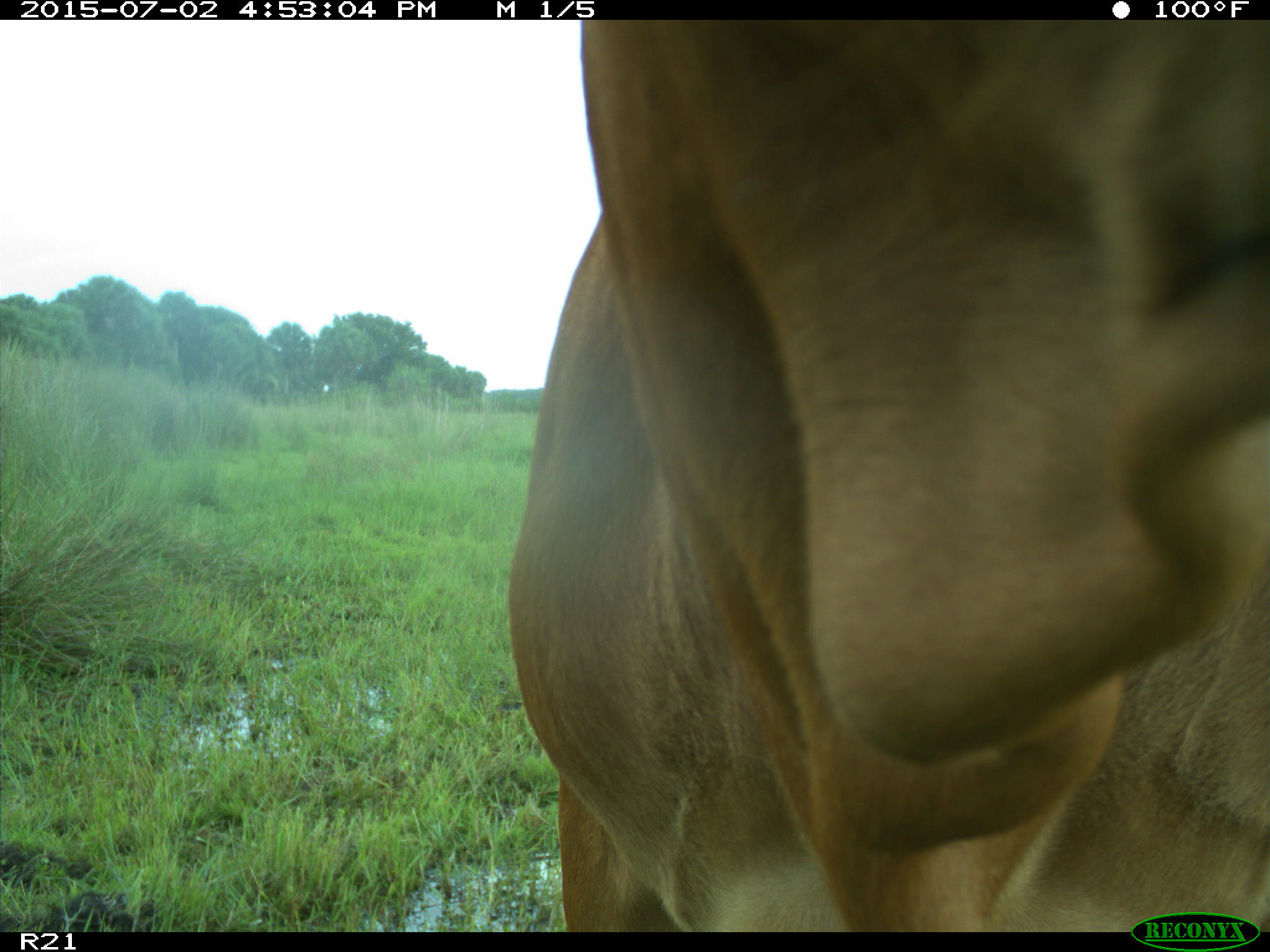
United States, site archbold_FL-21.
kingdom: Animalia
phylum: Chordata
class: Mammalia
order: Artiodactyla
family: Bovidae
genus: Bos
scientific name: Bos taurus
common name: domestic cow